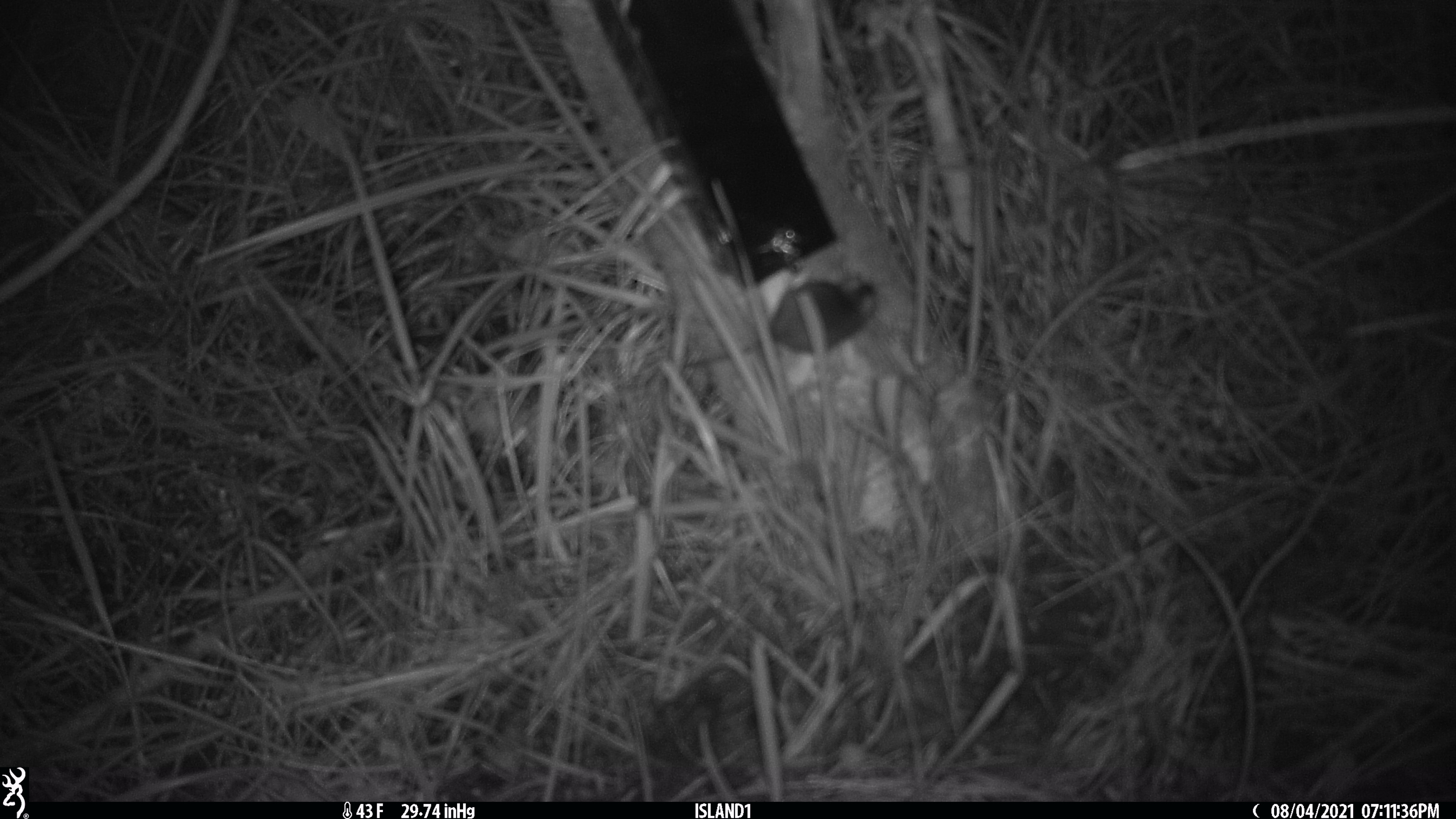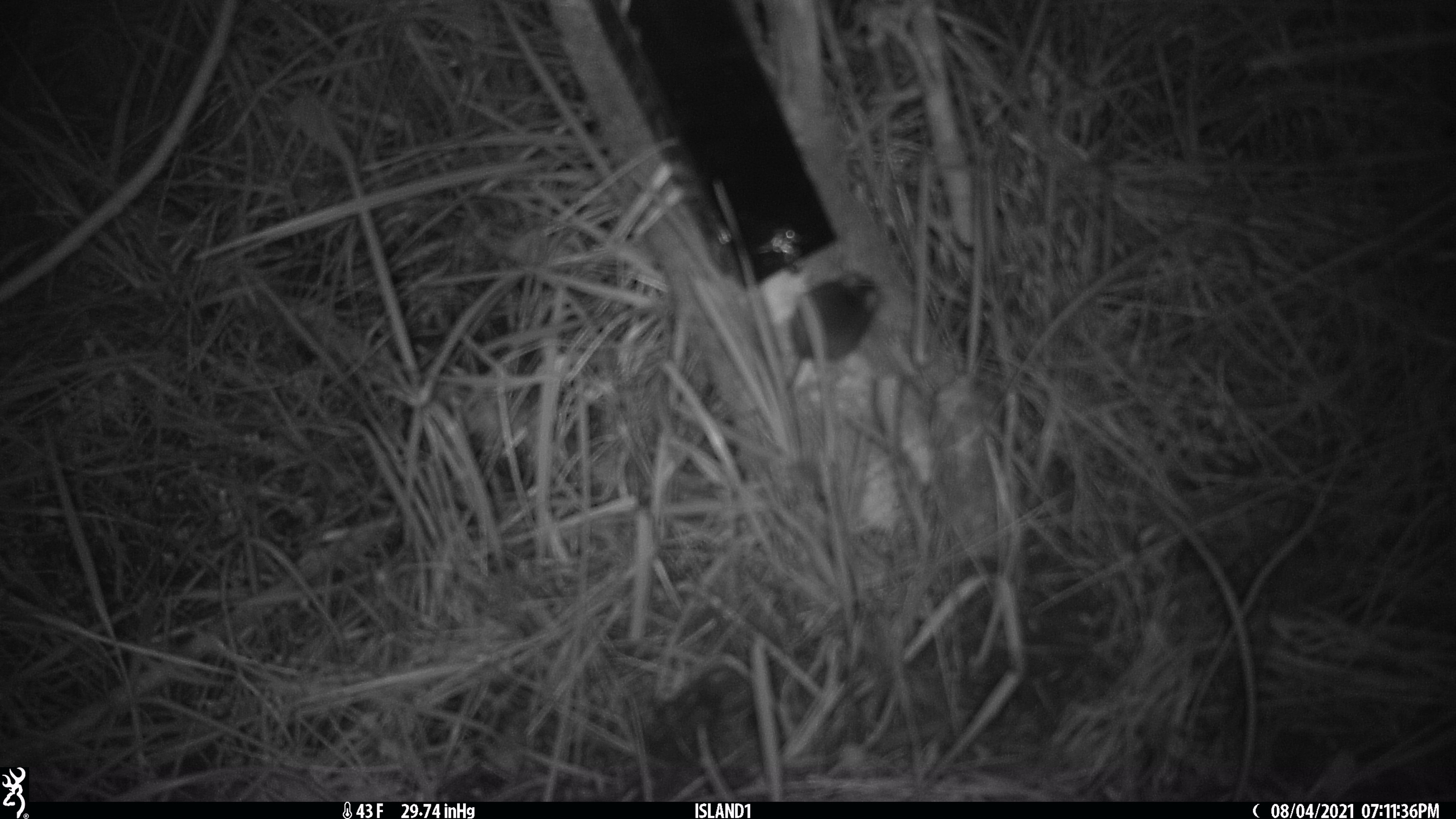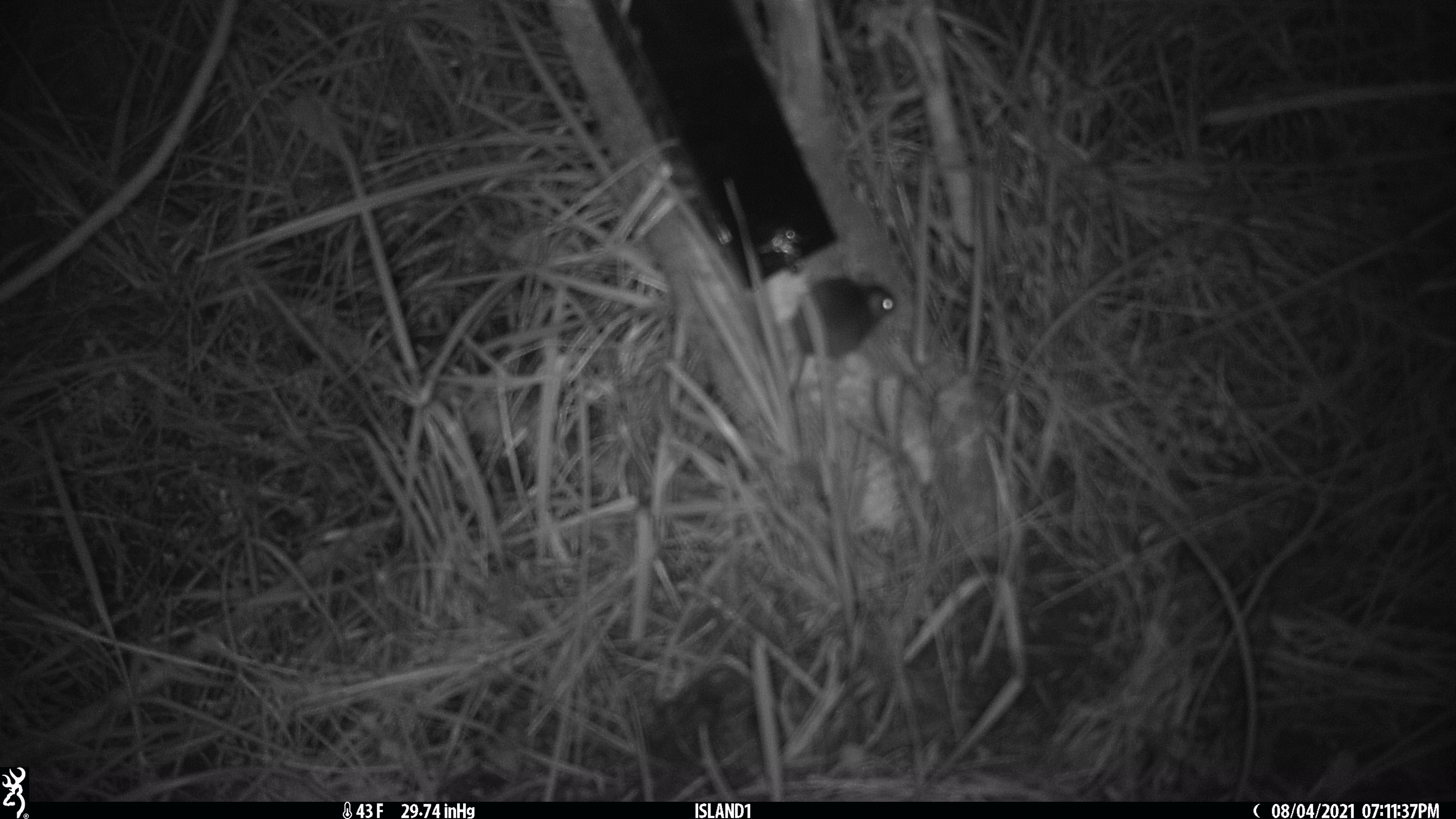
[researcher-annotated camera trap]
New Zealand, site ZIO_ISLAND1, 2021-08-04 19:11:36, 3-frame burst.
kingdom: Animalia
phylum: Chordata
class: Mammalia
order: Rodentia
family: Muridae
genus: Mus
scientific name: Mus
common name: mouse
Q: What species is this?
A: Mouse (Mus).